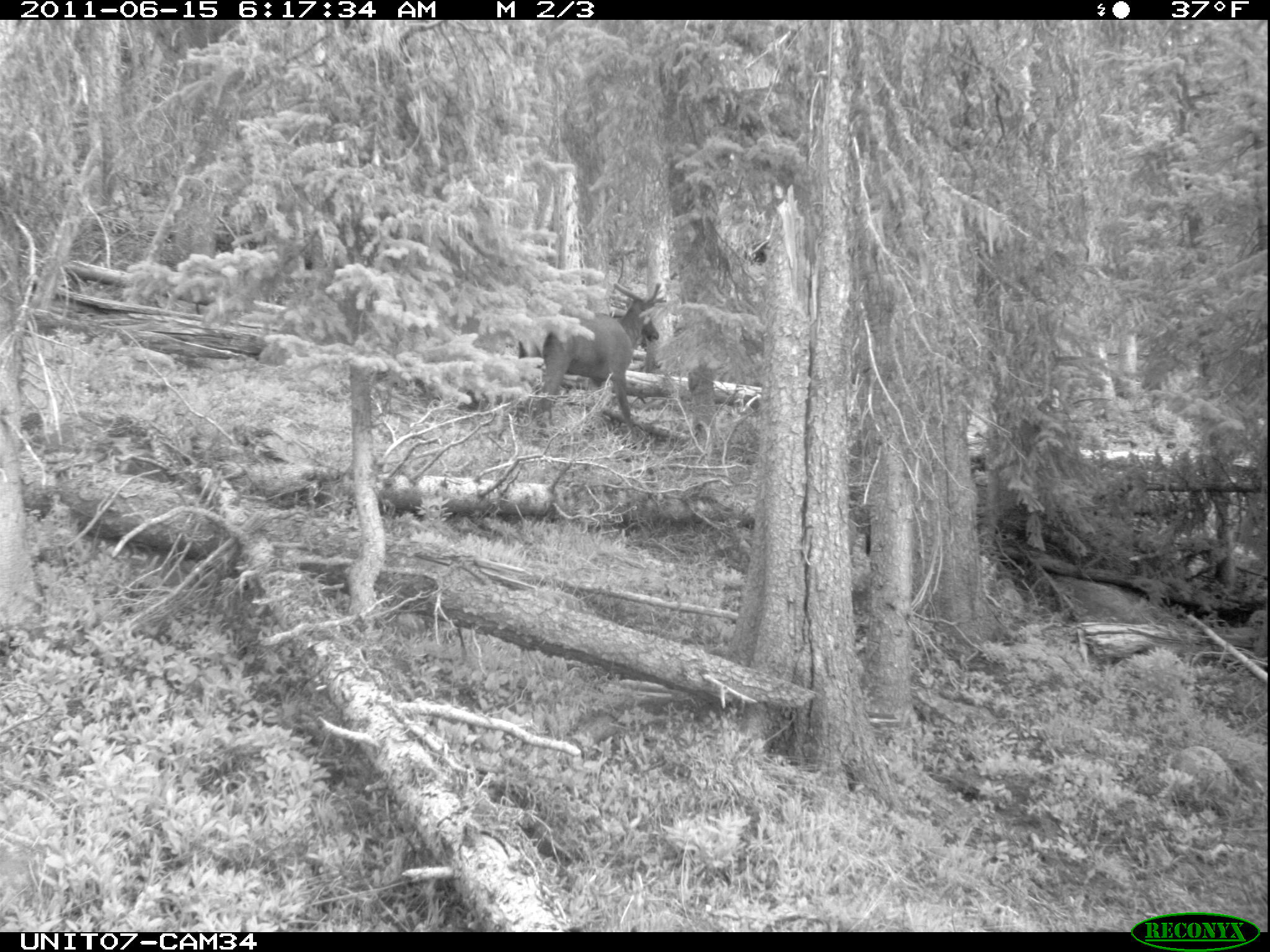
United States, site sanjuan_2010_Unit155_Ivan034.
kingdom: Animalia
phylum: Chordata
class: Mammalia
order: Artiodactyla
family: Cervidae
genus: Cervus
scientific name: Cervus elaphus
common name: red deer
Cervus elaphus (red deer).